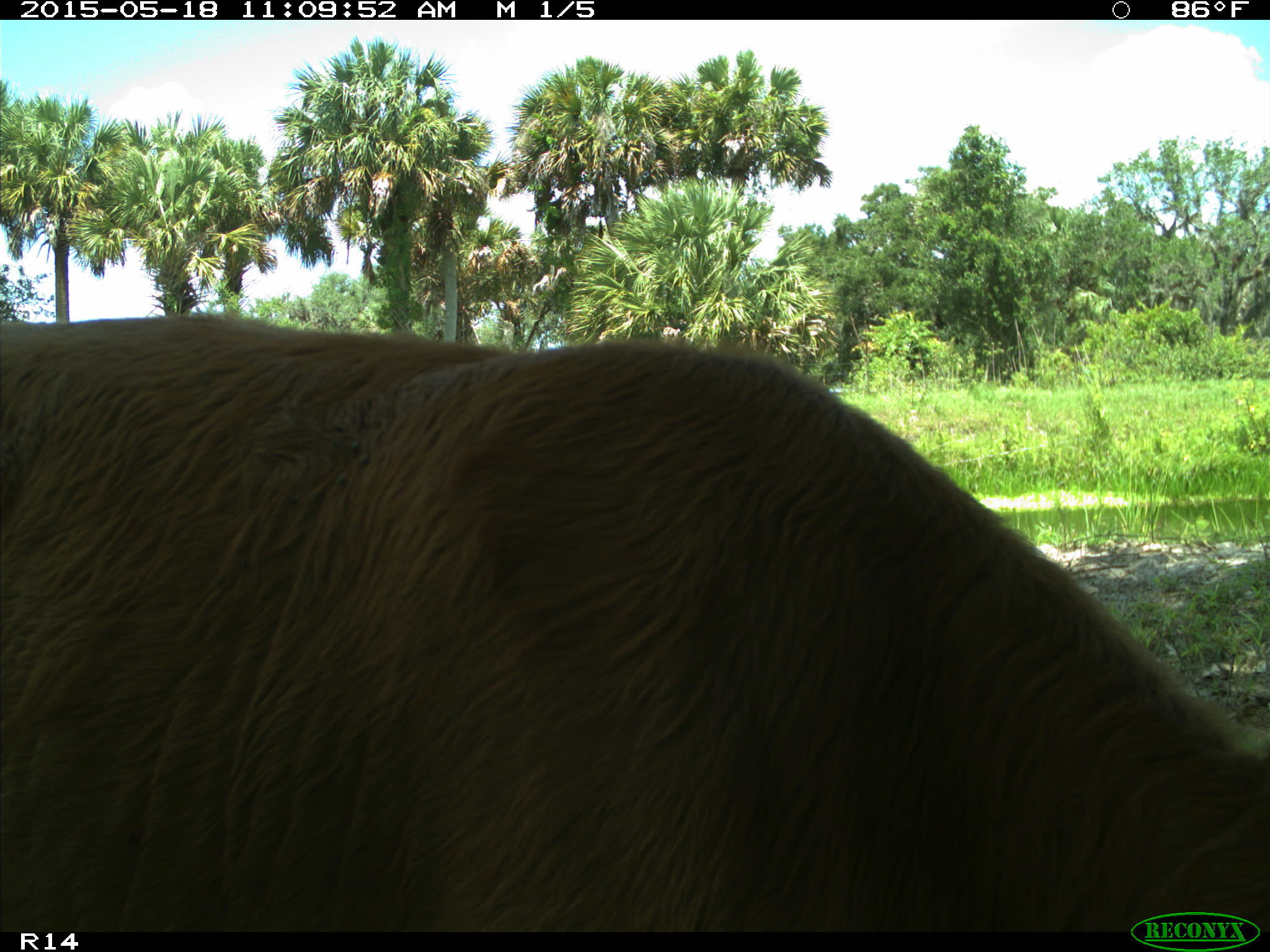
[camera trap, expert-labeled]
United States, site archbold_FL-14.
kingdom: Animalia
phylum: Chordata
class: Mammalia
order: Artiodactyla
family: Bovidae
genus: Bos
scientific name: Bos taurus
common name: domestic cow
Bos taurus (domestic cow).